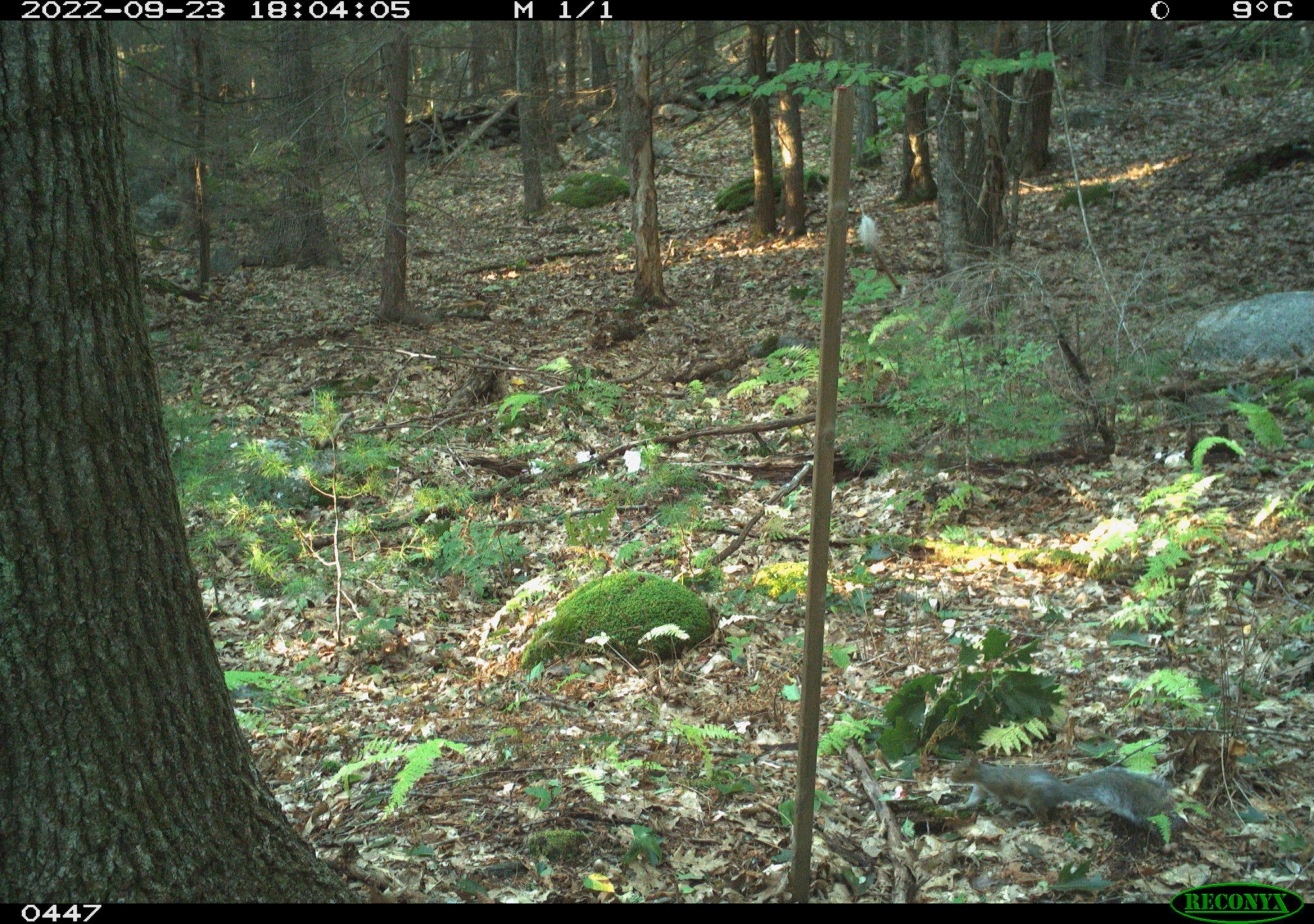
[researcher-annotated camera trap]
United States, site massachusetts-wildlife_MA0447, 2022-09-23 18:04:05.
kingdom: Animalia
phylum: Chordata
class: Mammalia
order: Rodentia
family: Sciuridae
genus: Sciurus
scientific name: Sciurus carolinensis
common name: gray squirrel